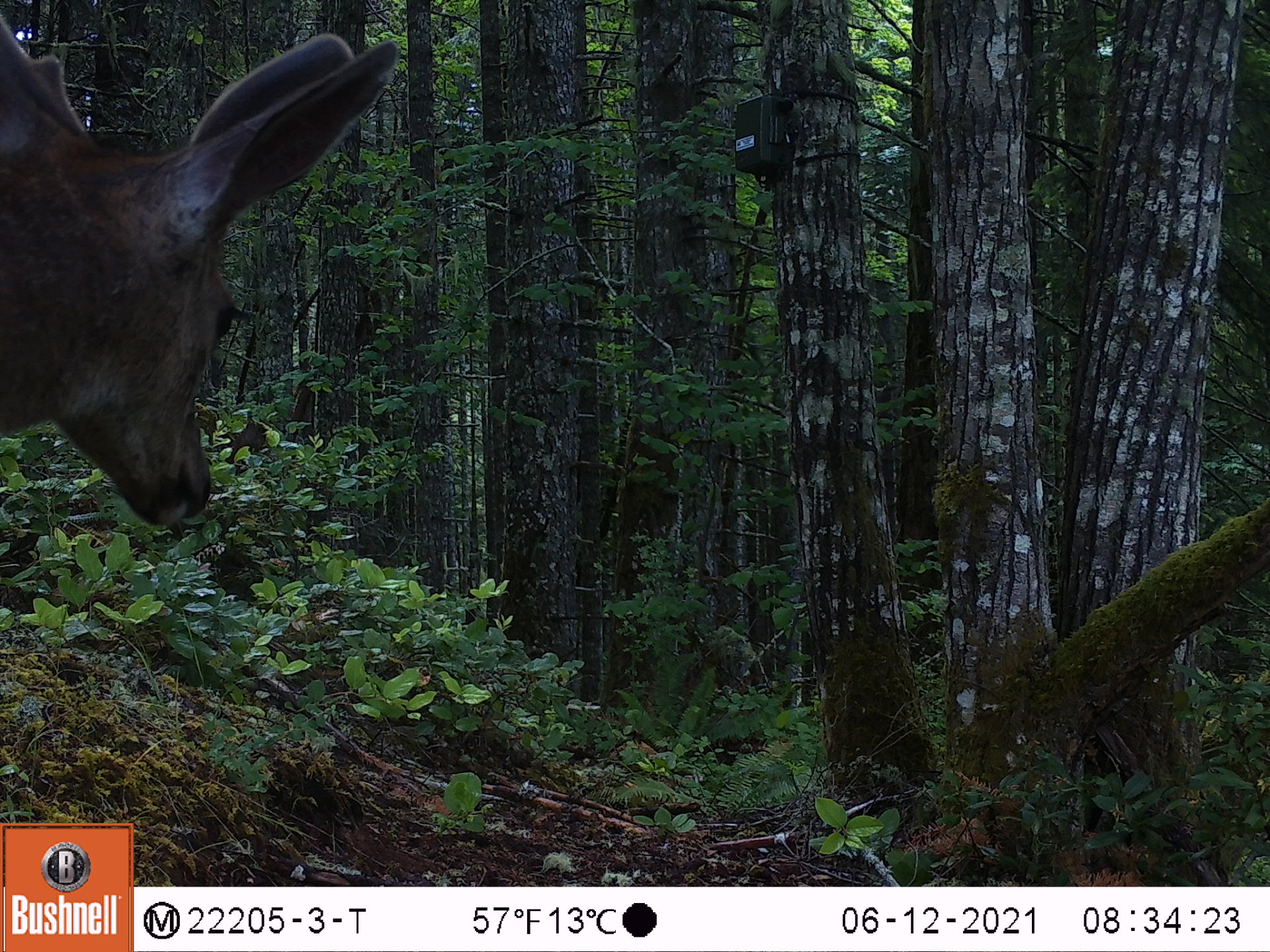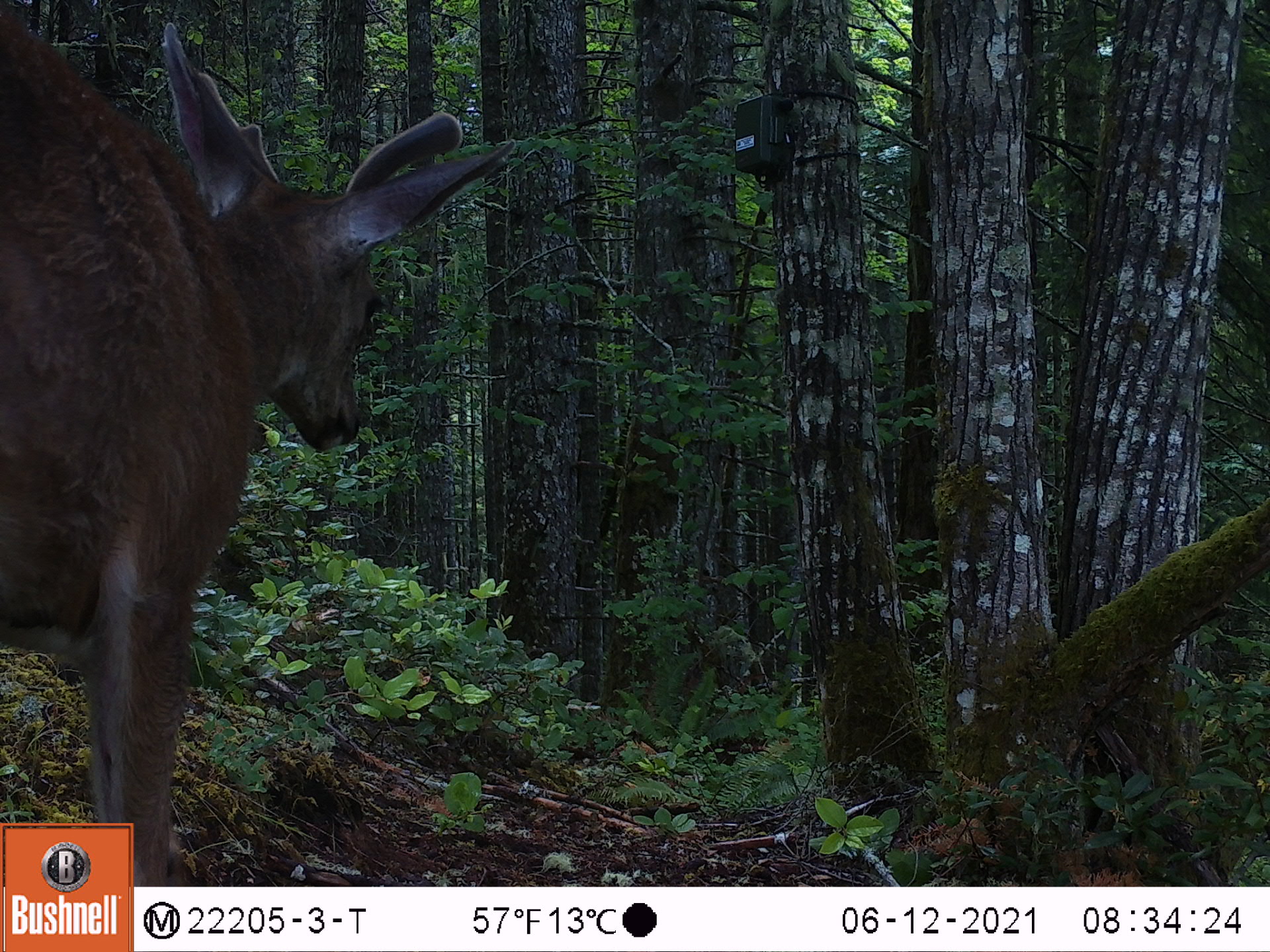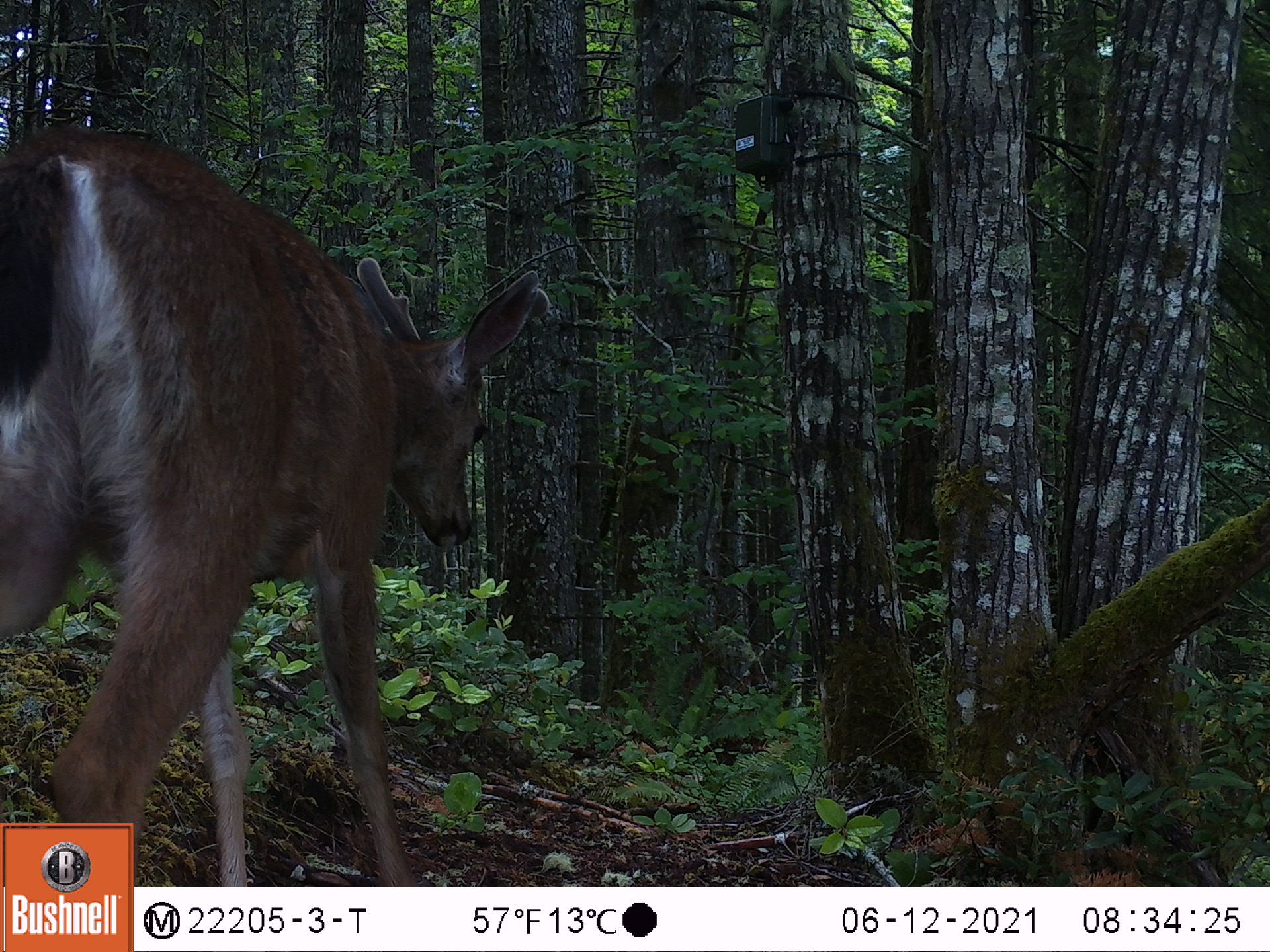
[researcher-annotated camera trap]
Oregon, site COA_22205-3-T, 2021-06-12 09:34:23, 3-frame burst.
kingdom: Animalia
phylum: Chordata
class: Mammalia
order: Artiodactyla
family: Cervidae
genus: Odocoileus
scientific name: Odocoileus hemionus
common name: black-tailed deer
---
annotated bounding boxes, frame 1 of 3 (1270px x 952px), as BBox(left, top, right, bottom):
black-tailed deer: BBox(0, 0, 411, 551)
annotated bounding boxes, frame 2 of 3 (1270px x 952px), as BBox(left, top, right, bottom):
black-tailed deer: BBox(0, 0, 527, 819)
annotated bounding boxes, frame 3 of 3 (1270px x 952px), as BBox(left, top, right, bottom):
black-tailed deer: BBox(0, 85, 578, 821)